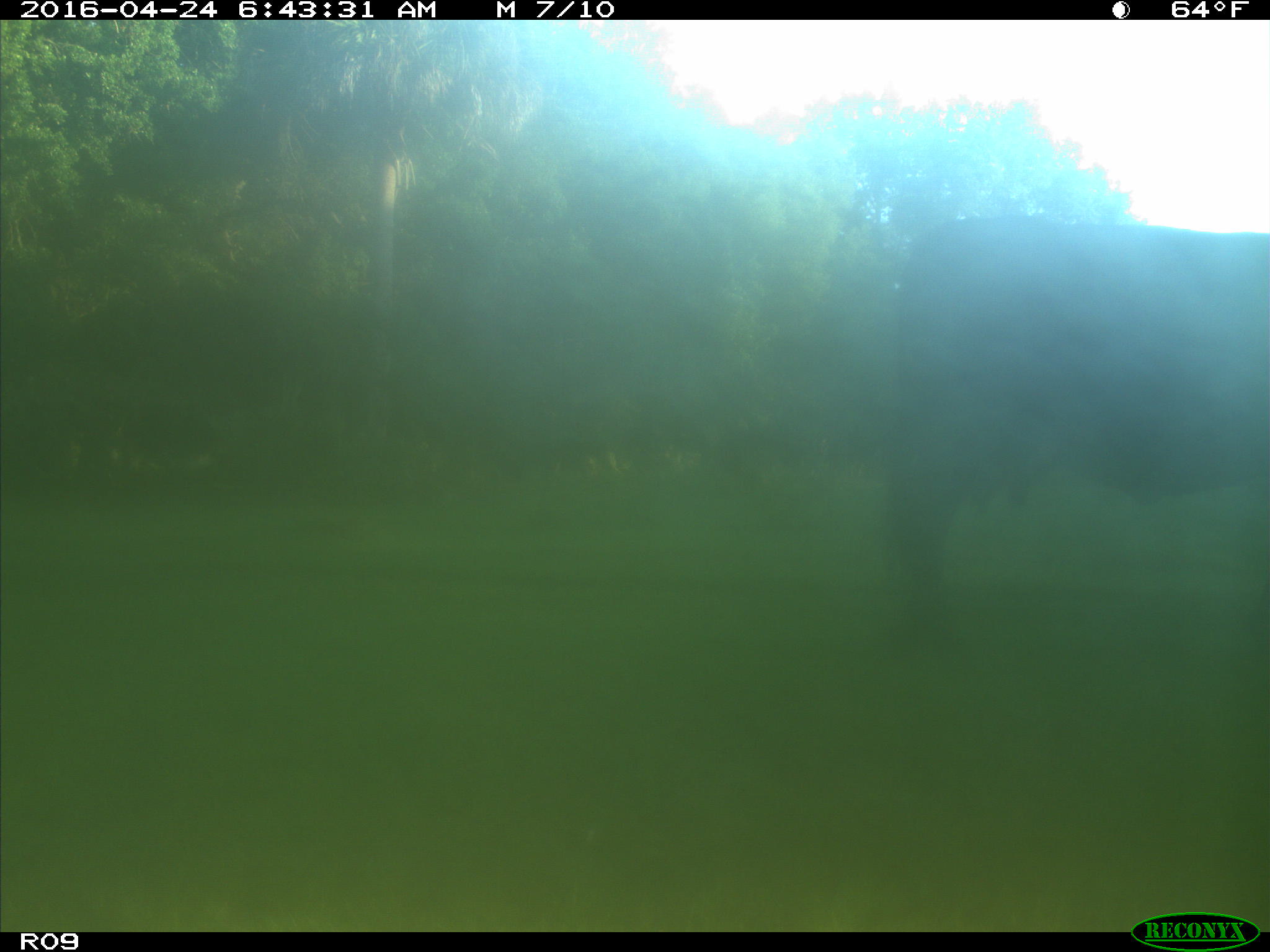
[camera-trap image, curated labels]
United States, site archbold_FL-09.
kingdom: Animalia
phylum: Chordata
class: Mammalia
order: Artiodactyla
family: Bovidae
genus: Bos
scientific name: Bos taurus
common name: domestic cow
Bos taurus (domestic cow).